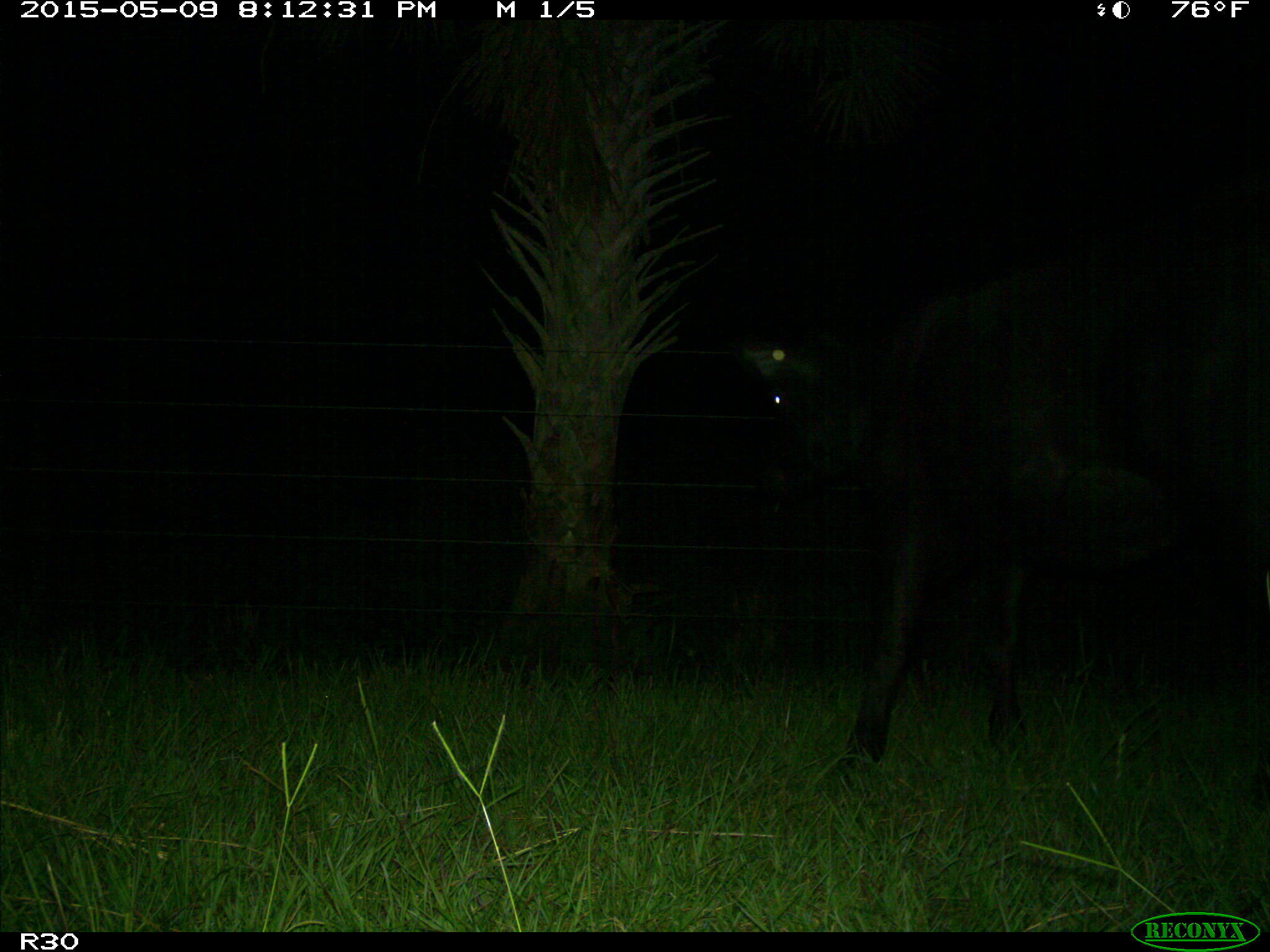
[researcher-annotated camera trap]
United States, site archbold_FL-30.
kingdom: Animalia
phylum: Chordata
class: Mammalia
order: Artiodactyla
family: Bovidae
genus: Bos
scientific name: Bos taurus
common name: domestic cow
Bos taurus (domestic cow).